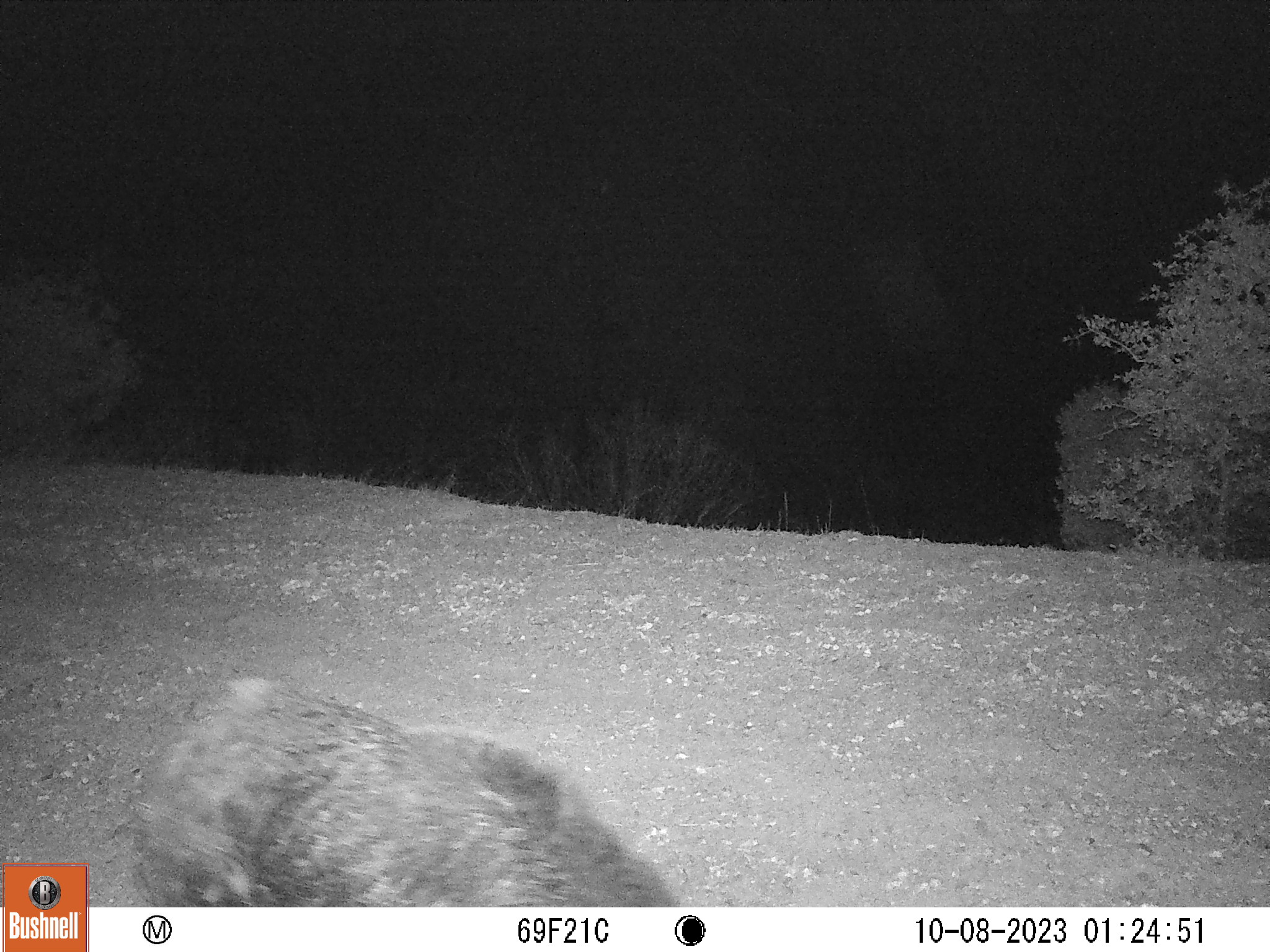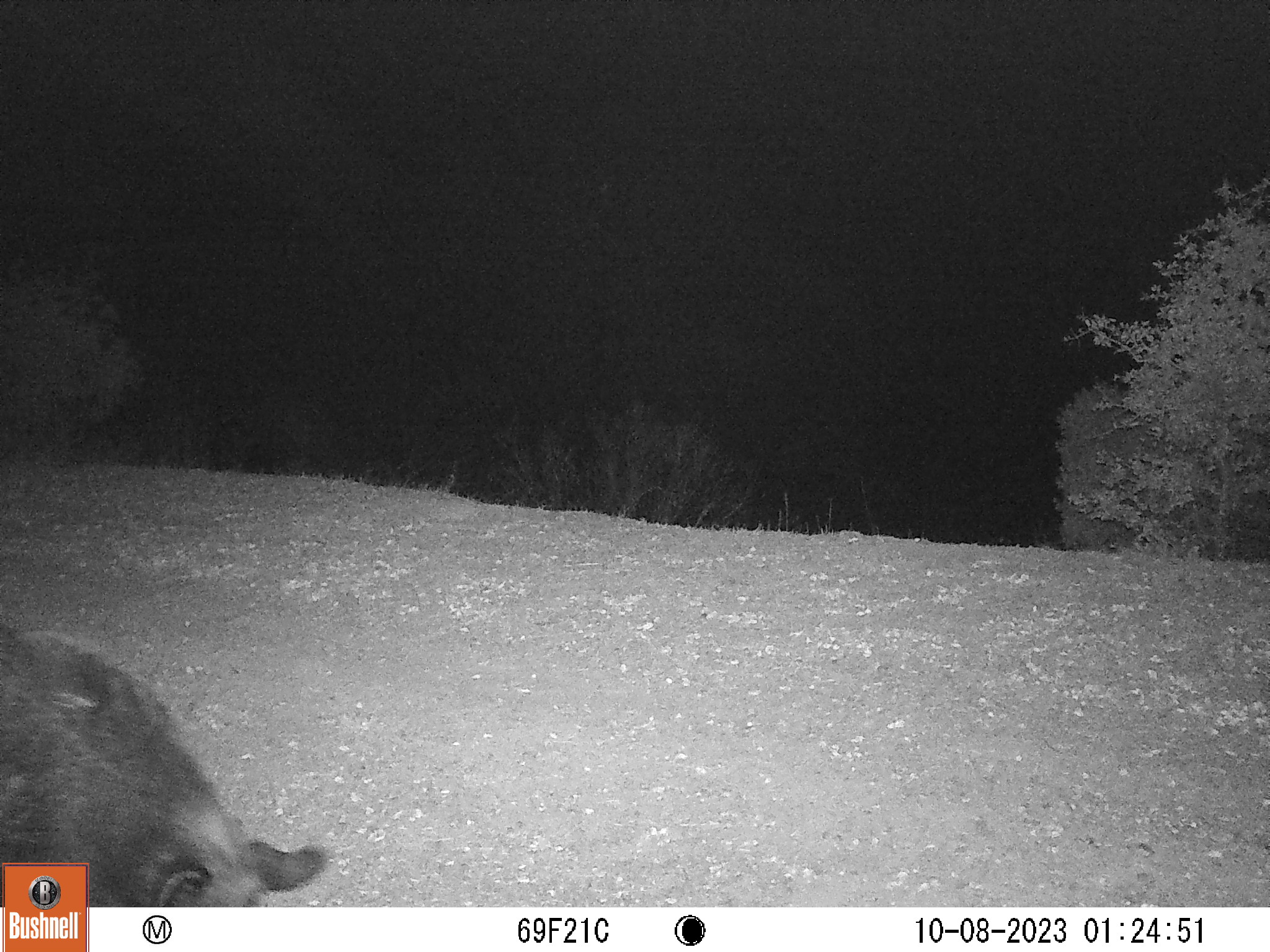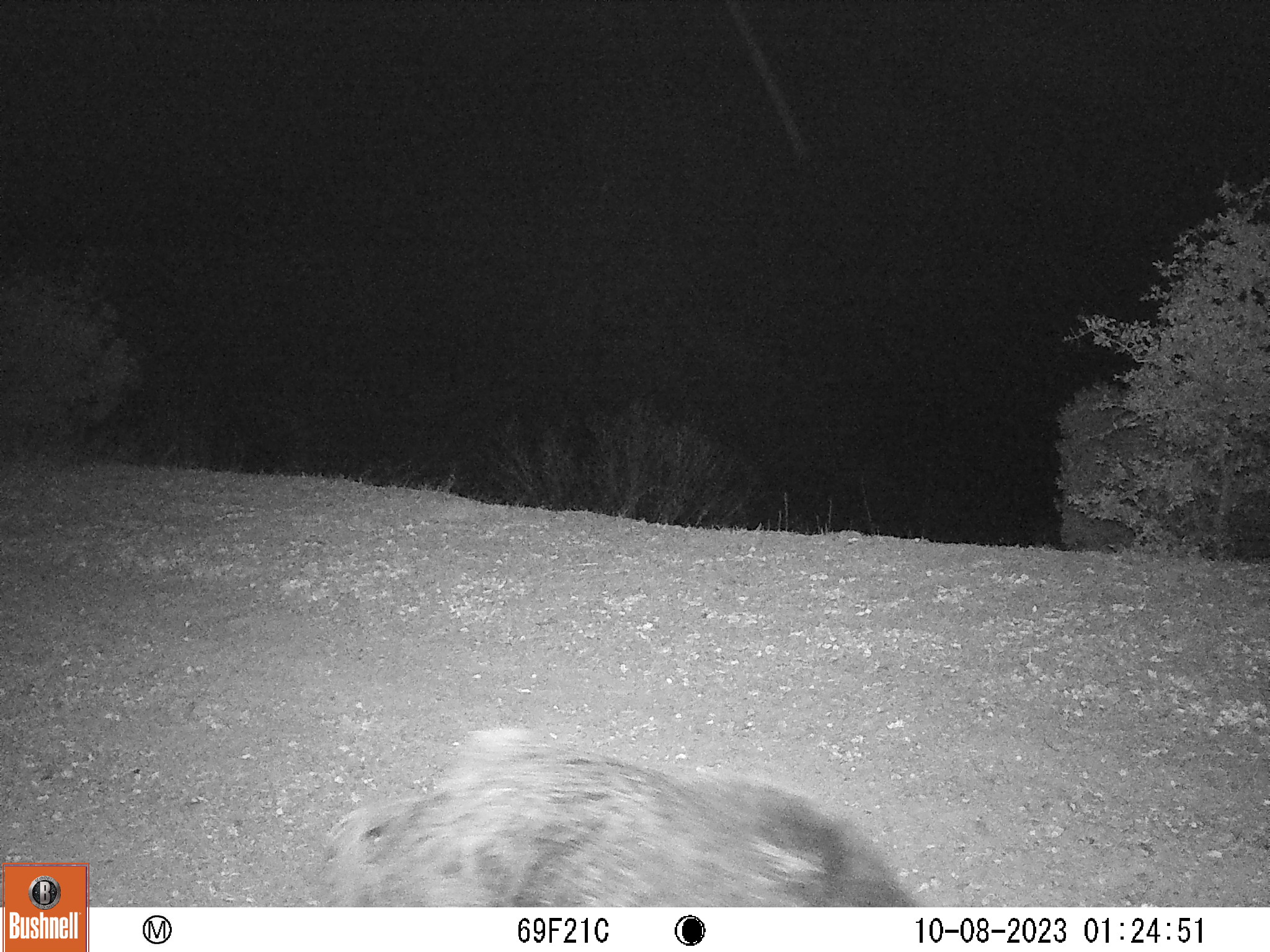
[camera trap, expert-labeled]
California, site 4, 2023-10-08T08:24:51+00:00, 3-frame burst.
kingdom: Animalia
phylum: Chordata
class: Mammalia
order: Artiodactyla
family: Suidae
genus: Sus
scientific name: Sus scrofa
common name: wild boar